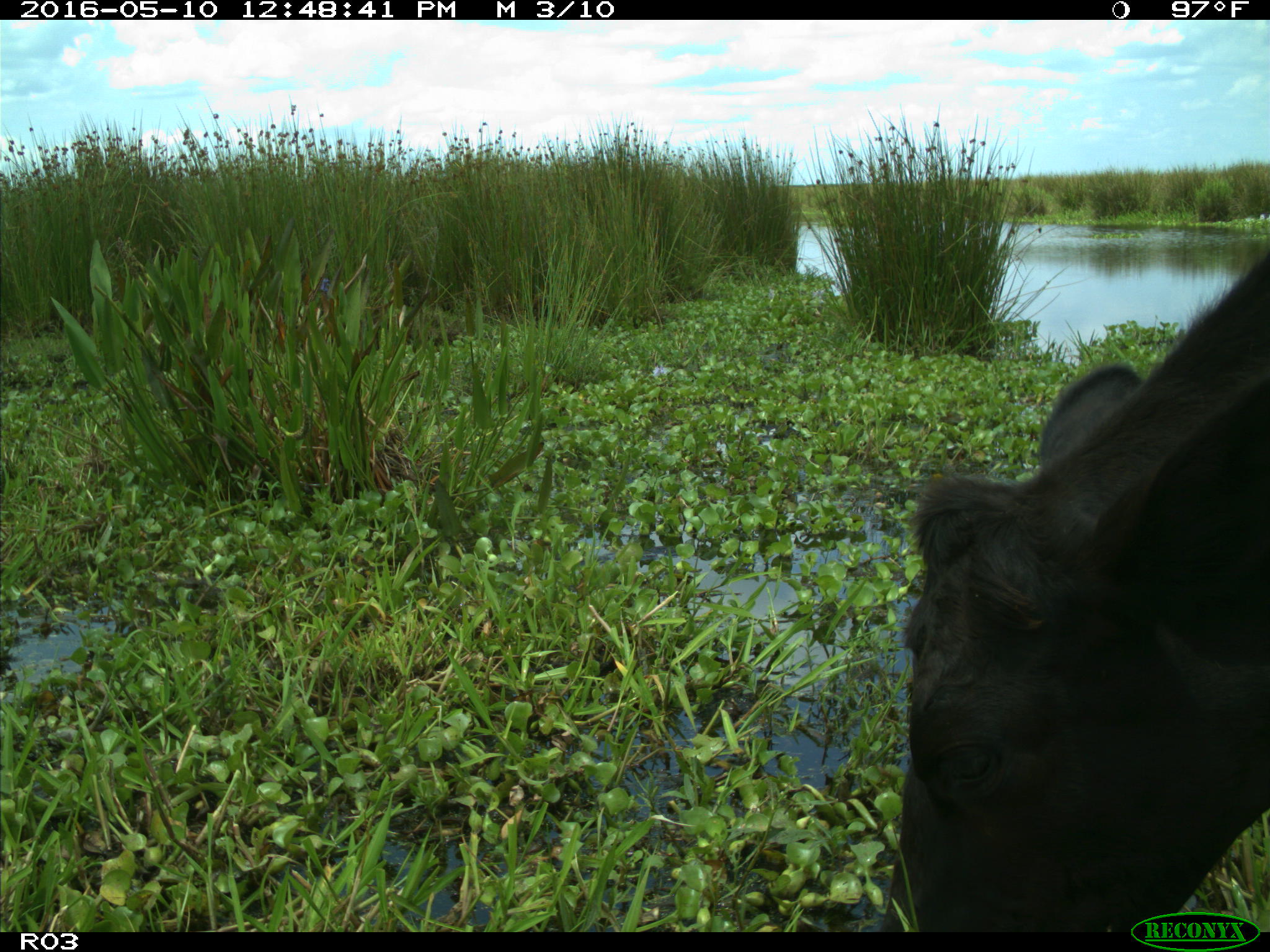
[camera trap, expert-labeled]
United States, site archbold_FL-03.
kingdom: Animalia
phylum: Chordata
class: Mammalia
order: Artiodactyla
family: Bovidae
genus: Bos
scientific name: Bos taurus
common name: domestic cow